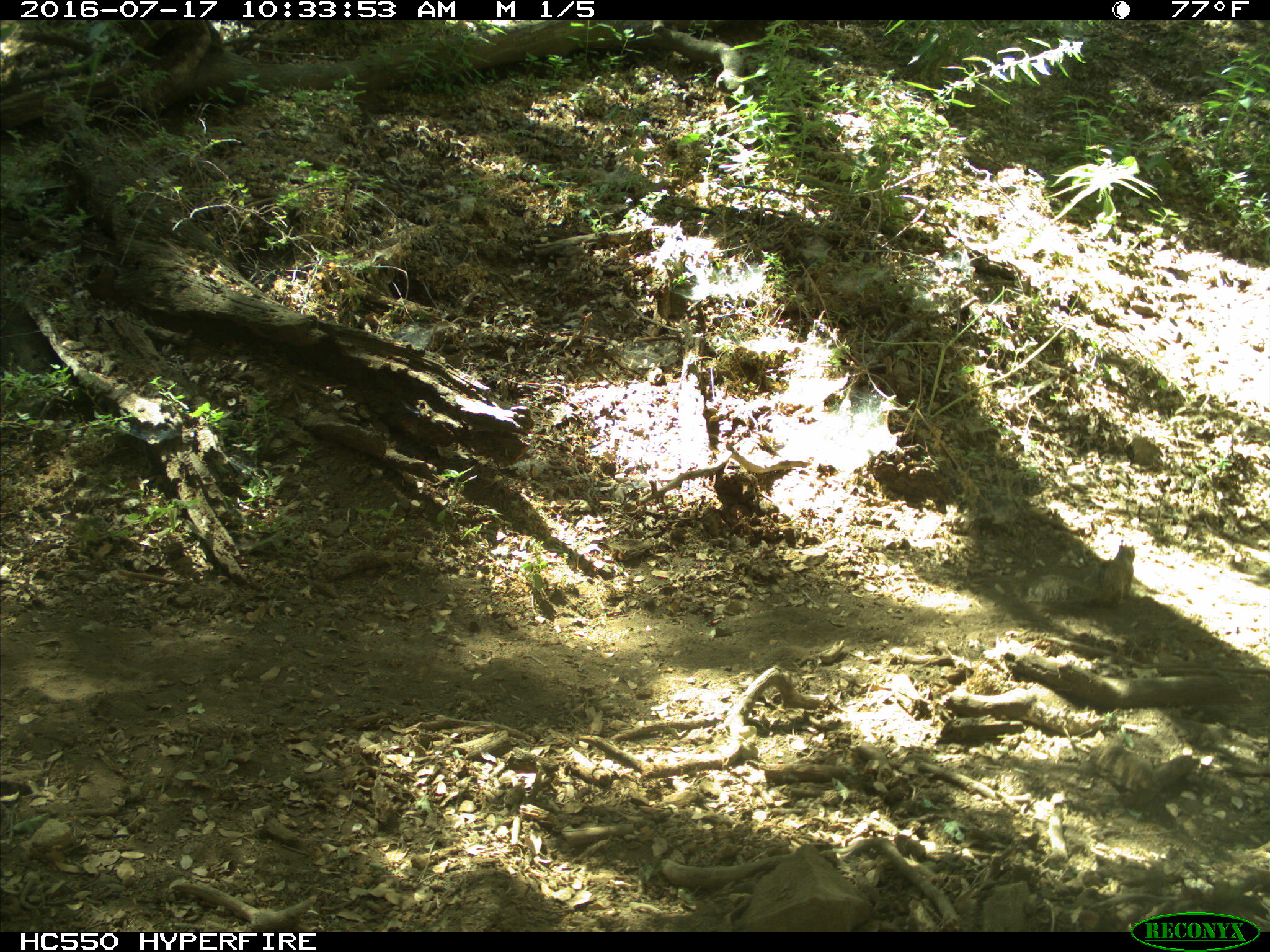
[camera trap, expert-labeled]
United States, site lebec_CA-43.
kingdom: Animalia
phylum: Chordata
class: Mammalia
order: Rodentia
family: Sciuridae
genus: Otospermophilus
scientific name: Otospermophilus beecheyi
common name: california ground squirrel